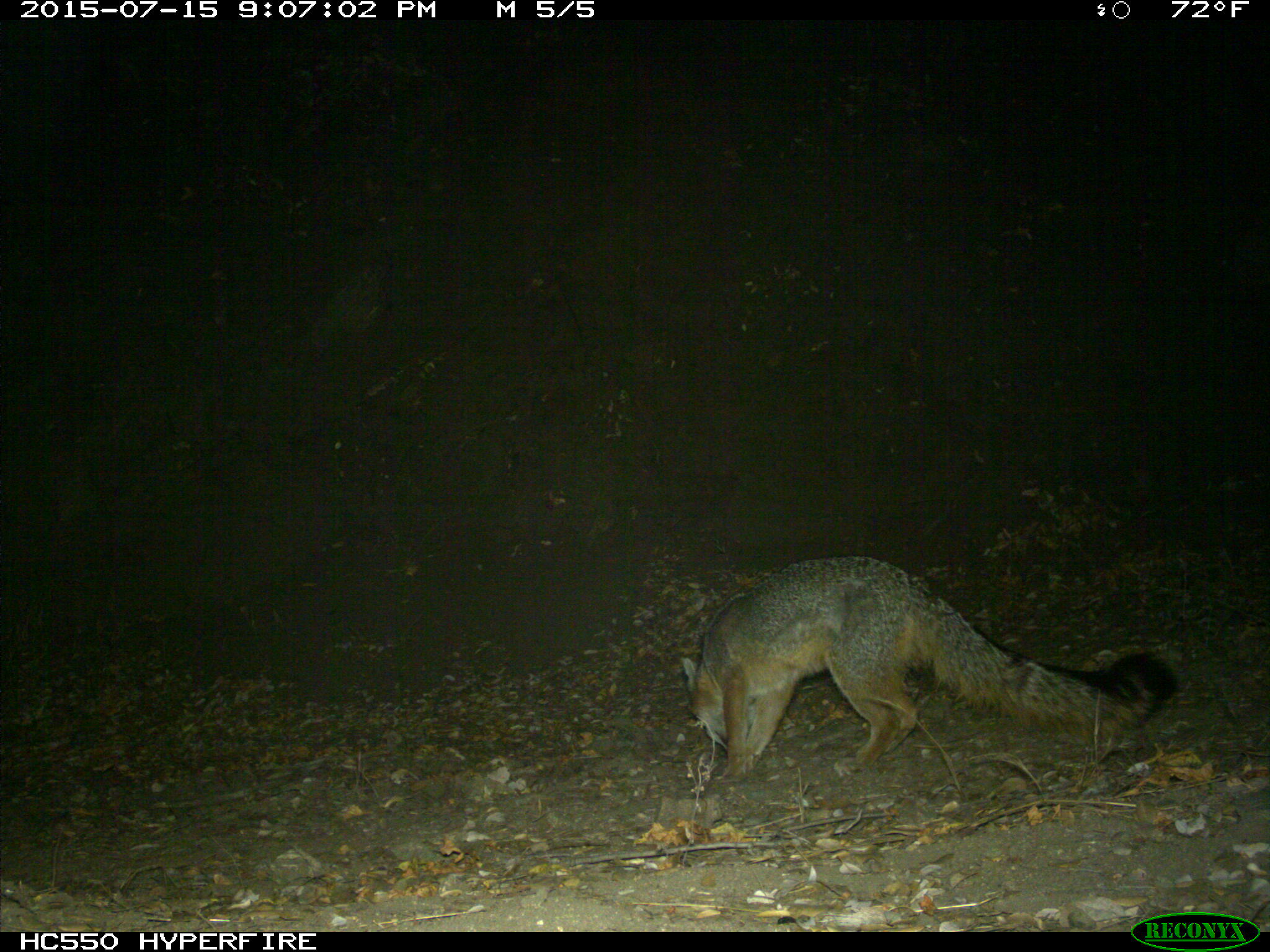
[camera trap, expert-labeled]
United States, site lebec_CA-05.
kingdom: Animalia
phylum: Chordata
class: Mammalia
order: Carnivora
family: Canidae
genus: Urocyon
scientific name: Urocyon cinereoargenteus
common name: gray fox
Urocyon cinereoargenteus (gray fox).